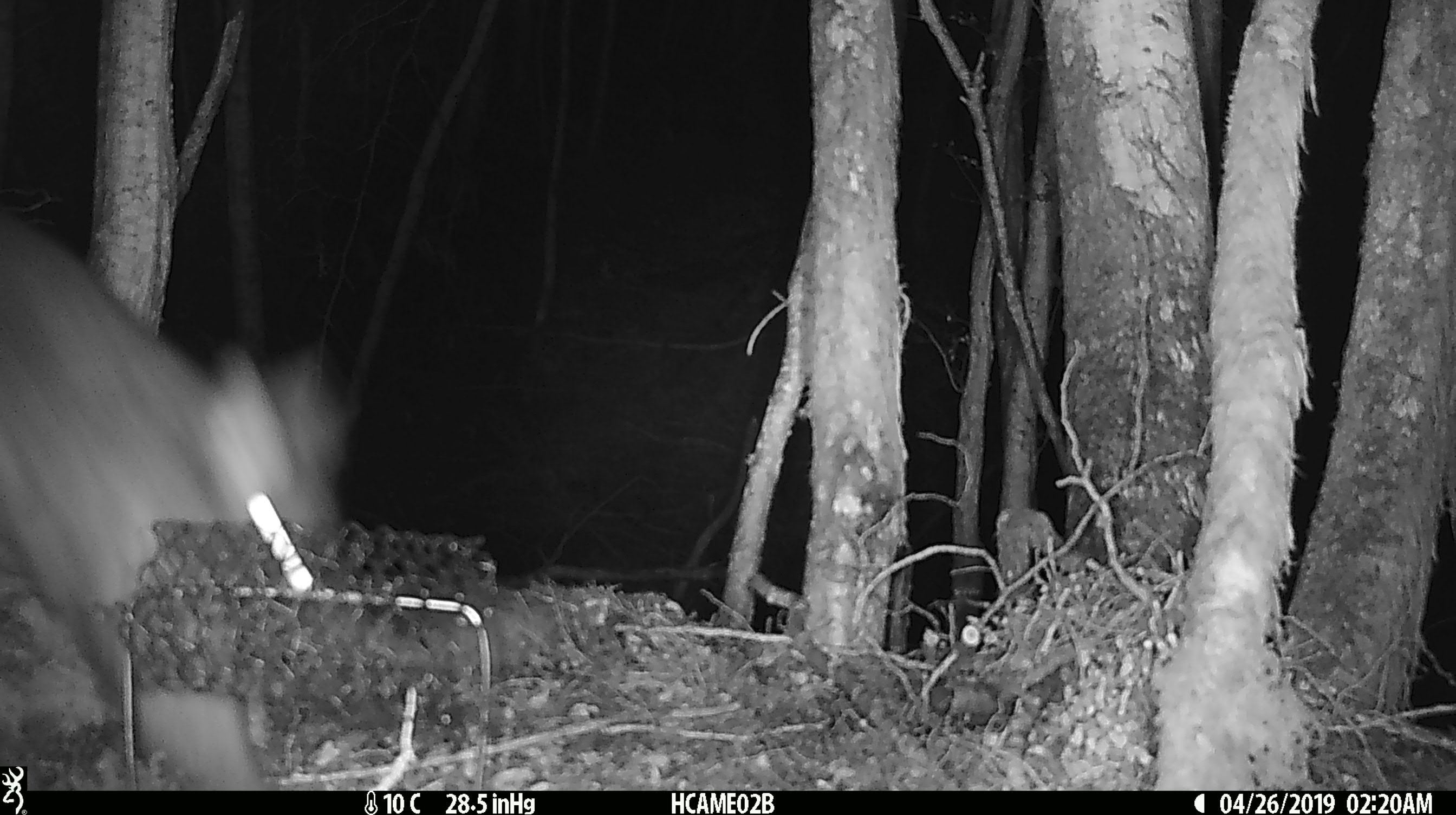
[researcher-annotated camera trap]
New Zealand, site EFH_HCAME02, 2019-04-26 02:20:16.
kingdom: Animalia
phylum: Chordata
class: Mammalia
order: Diprotodontia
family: Phalangeridae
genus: Trichosurus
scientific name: Trichosurus vulpecula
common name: common brushtail possum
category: possum